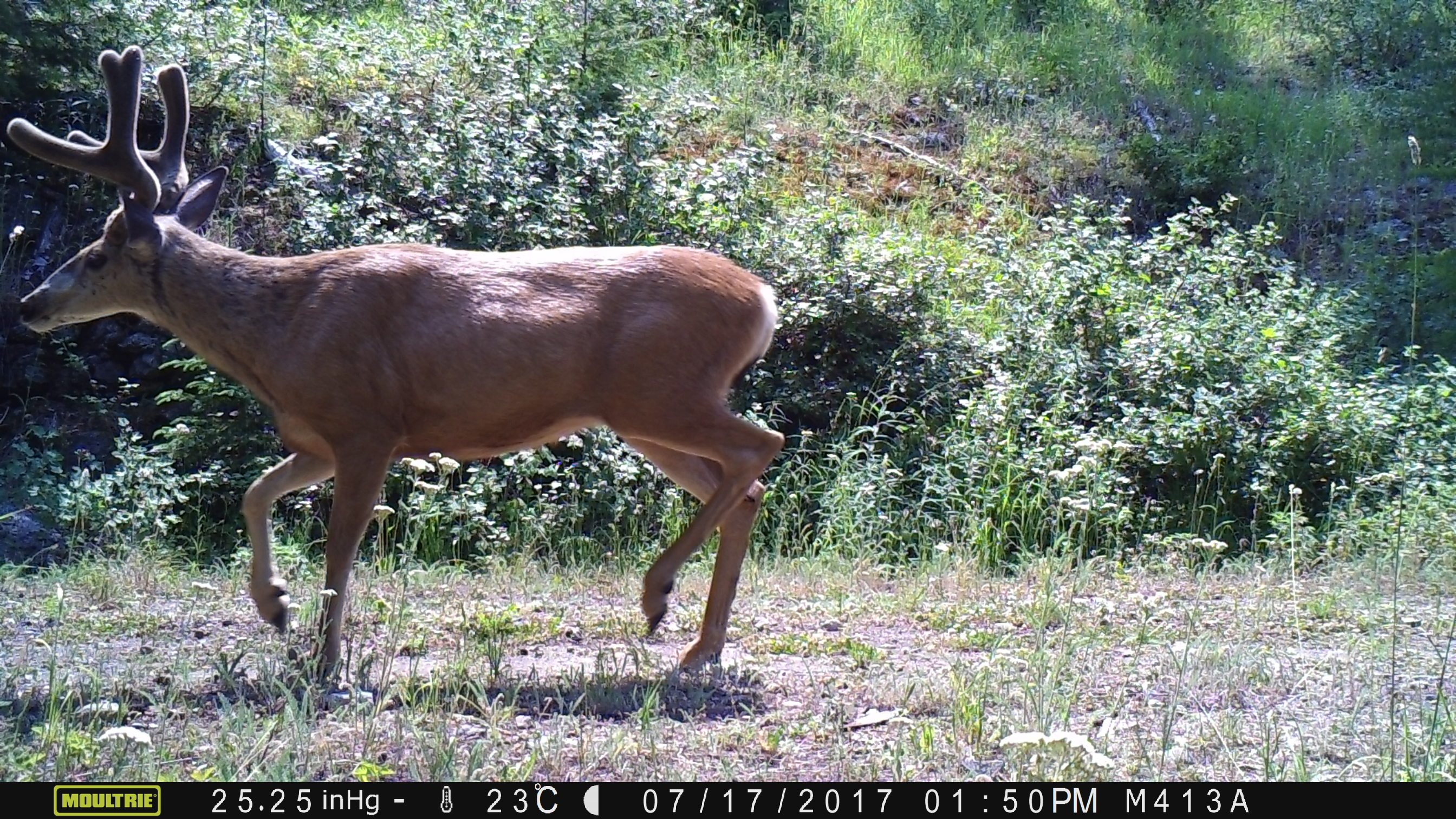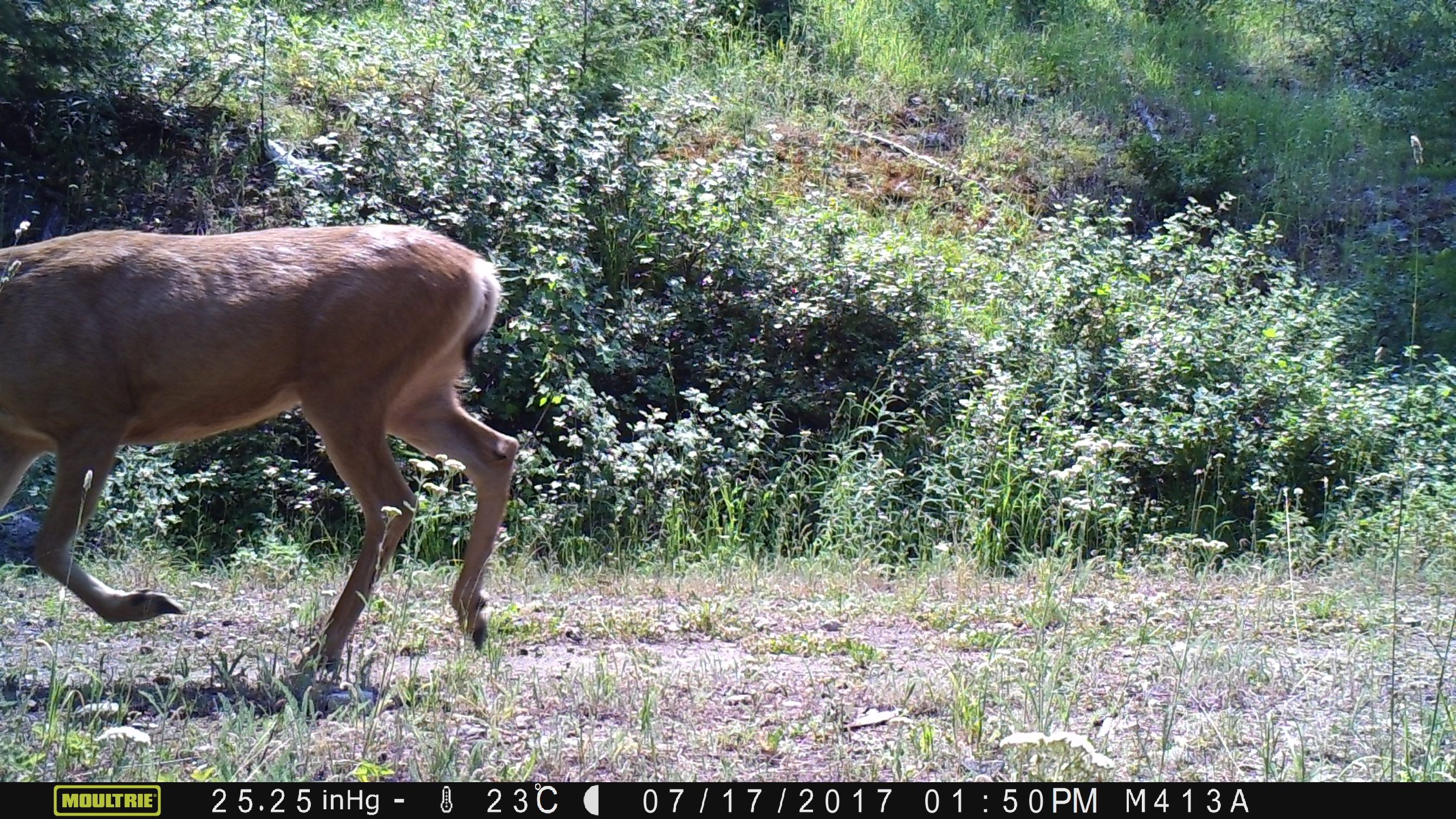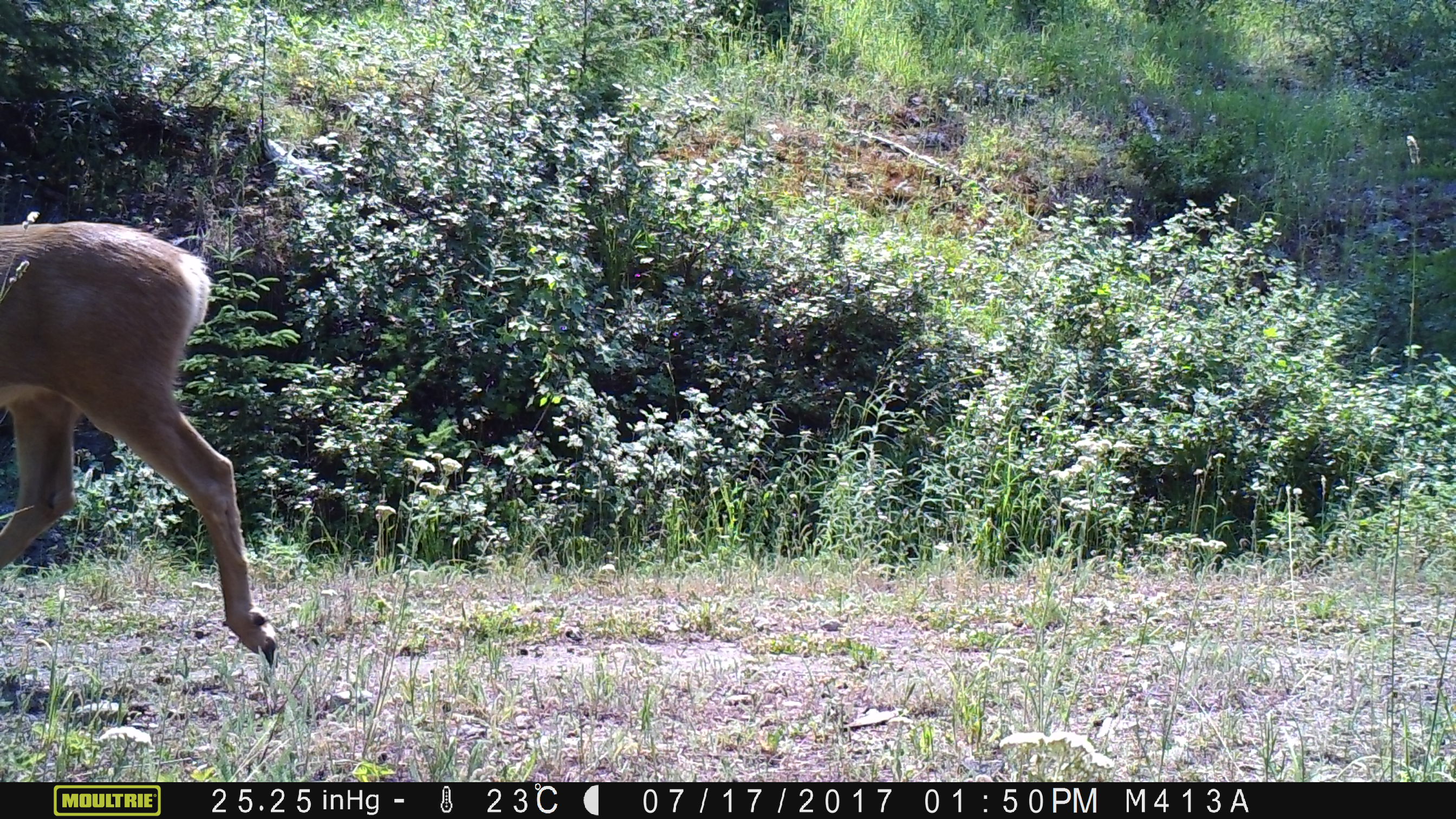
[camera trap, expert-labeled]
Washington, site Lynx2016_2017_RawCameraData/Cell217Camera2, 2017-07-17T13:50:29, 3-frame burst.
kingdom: Animalia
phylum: Chordata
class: Mammalia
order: Artiodactyla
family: Cervidae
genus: Odocoileus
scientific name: Odocoileus hemionus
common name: mule deer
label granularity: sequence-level